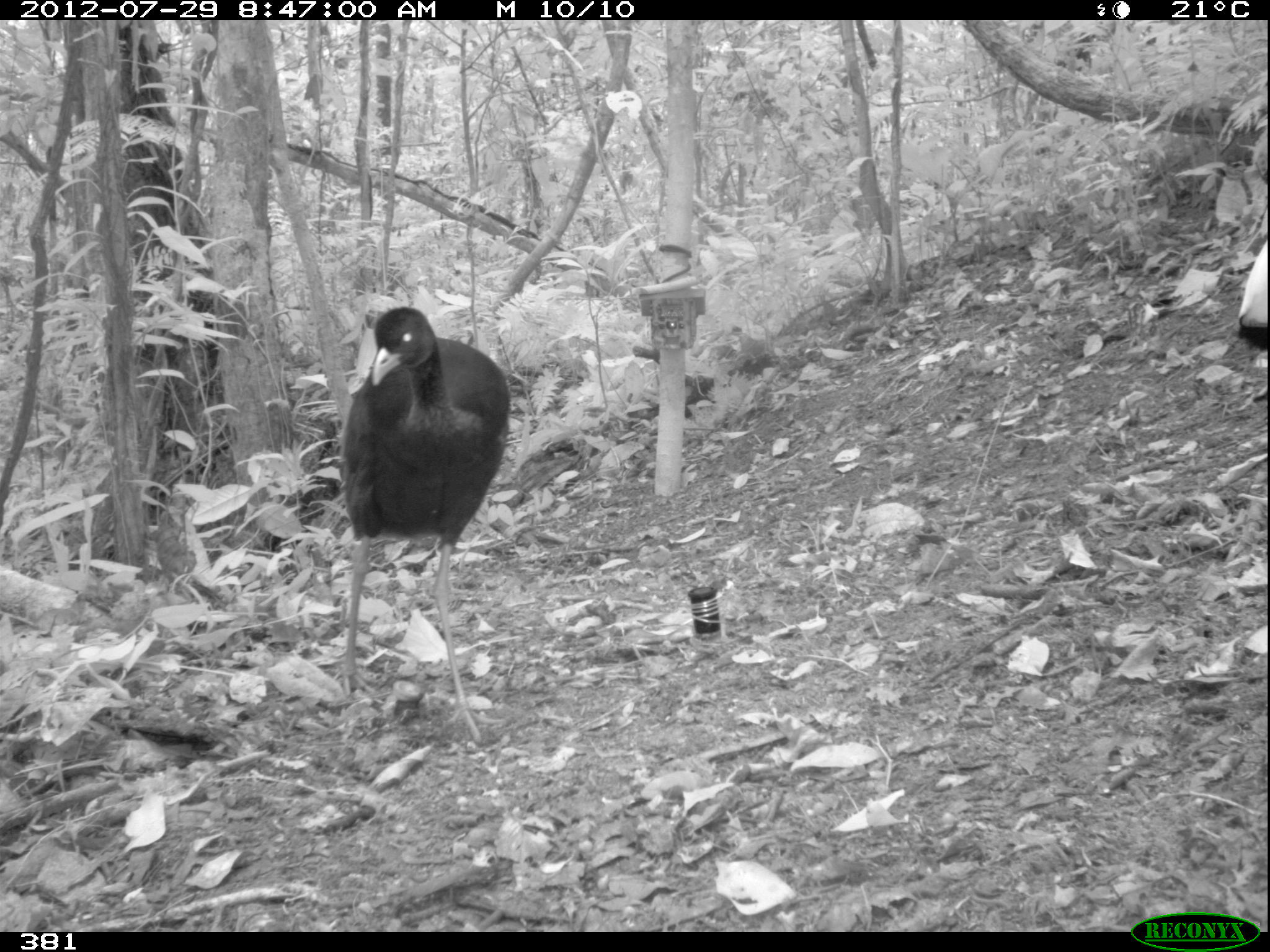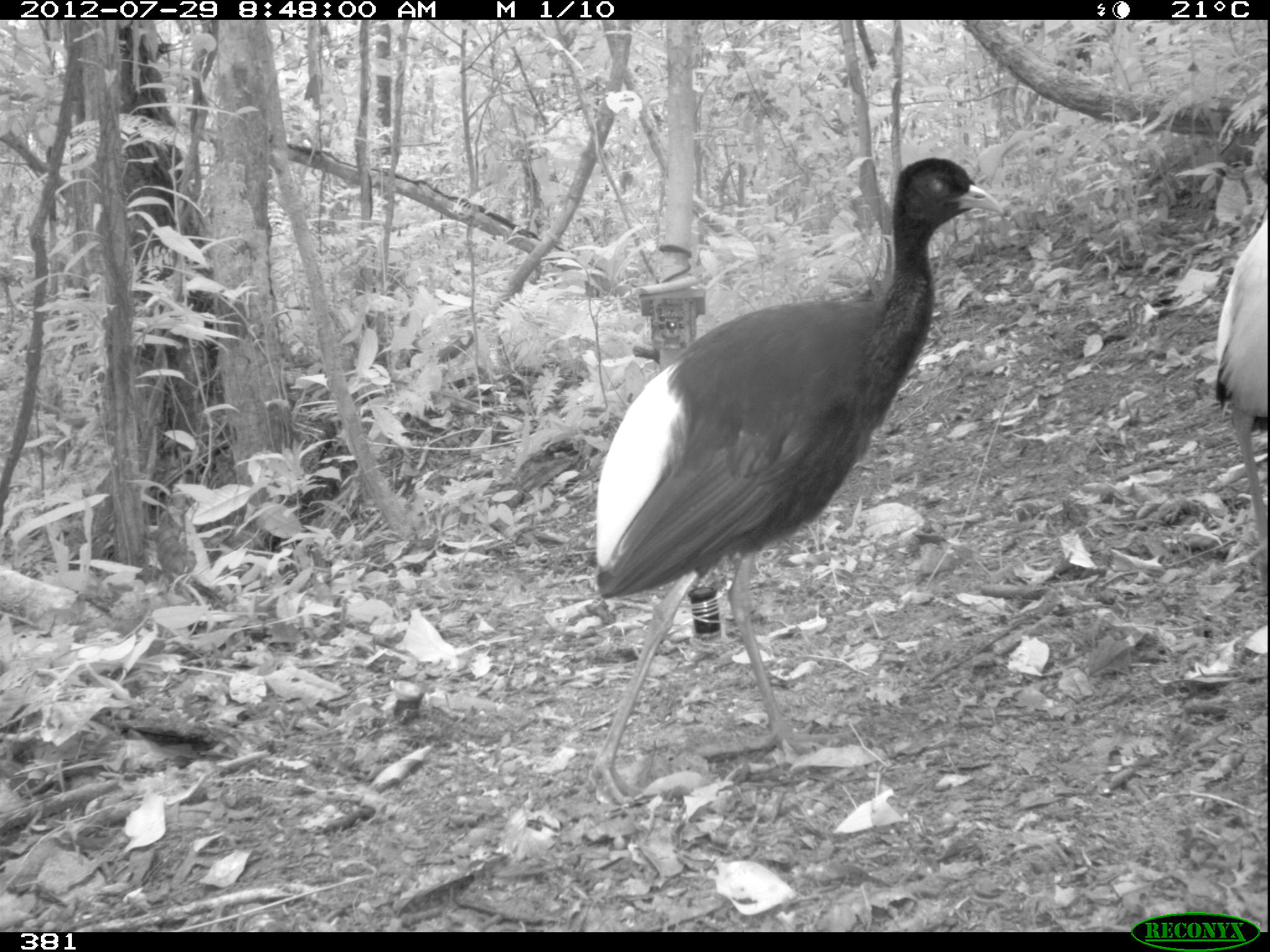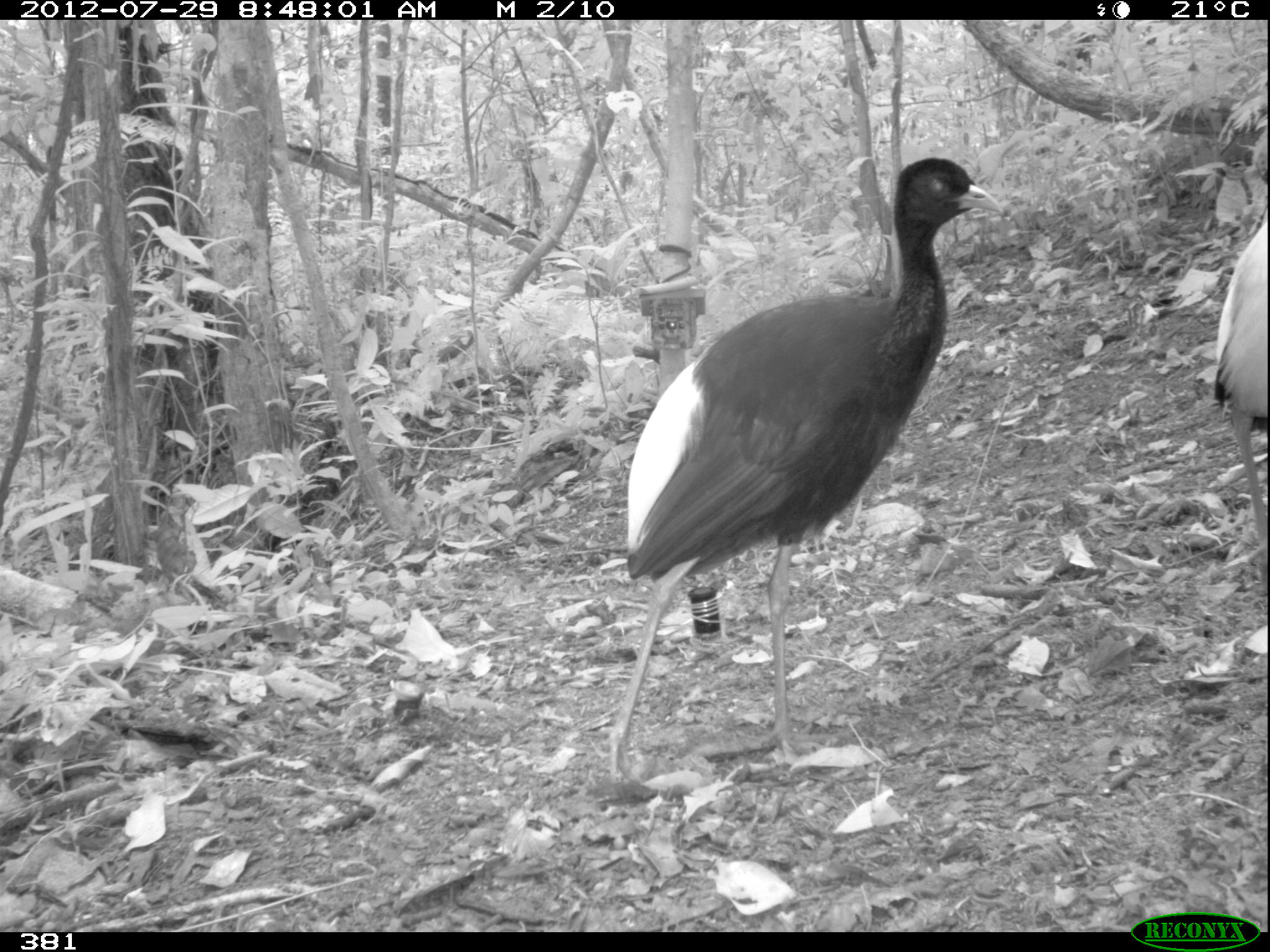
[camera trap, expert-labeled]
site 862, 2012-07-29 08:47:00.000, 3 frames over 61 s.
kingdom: Animalia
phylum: Chordata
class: Aves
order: Gruiformes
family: Psophiidae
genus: Psophia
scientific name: Psophia leucoptera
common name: pale-winged trumpeter